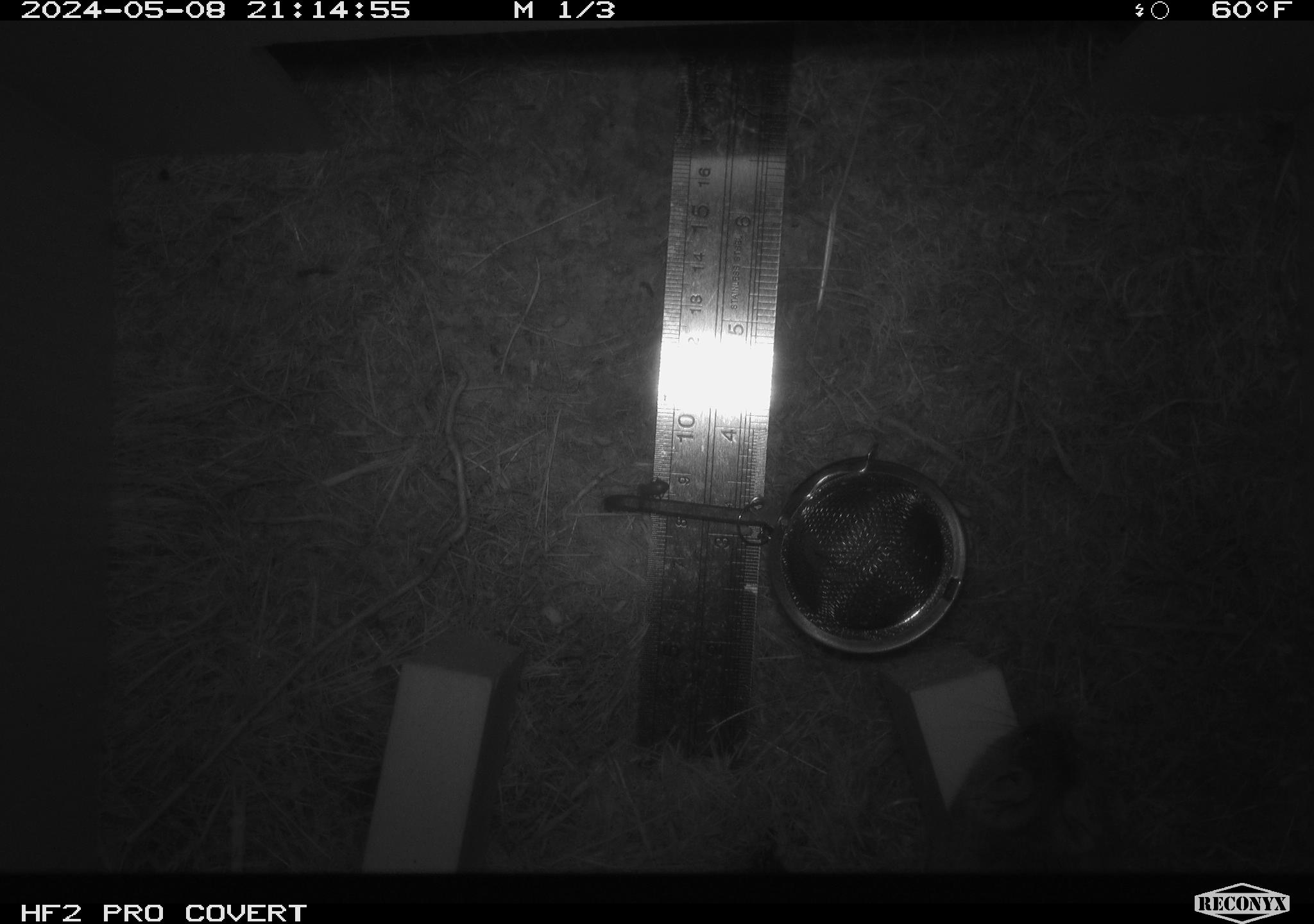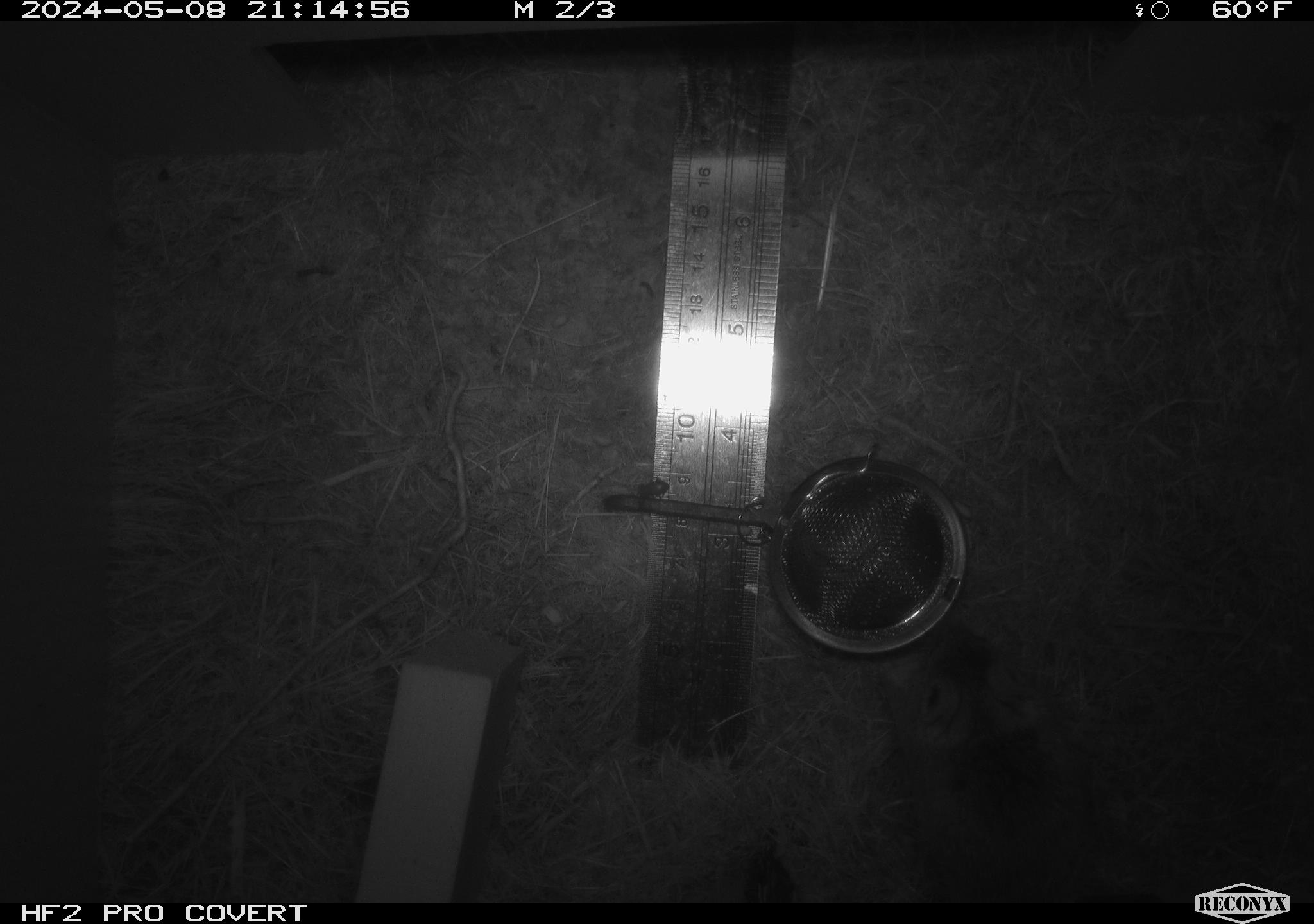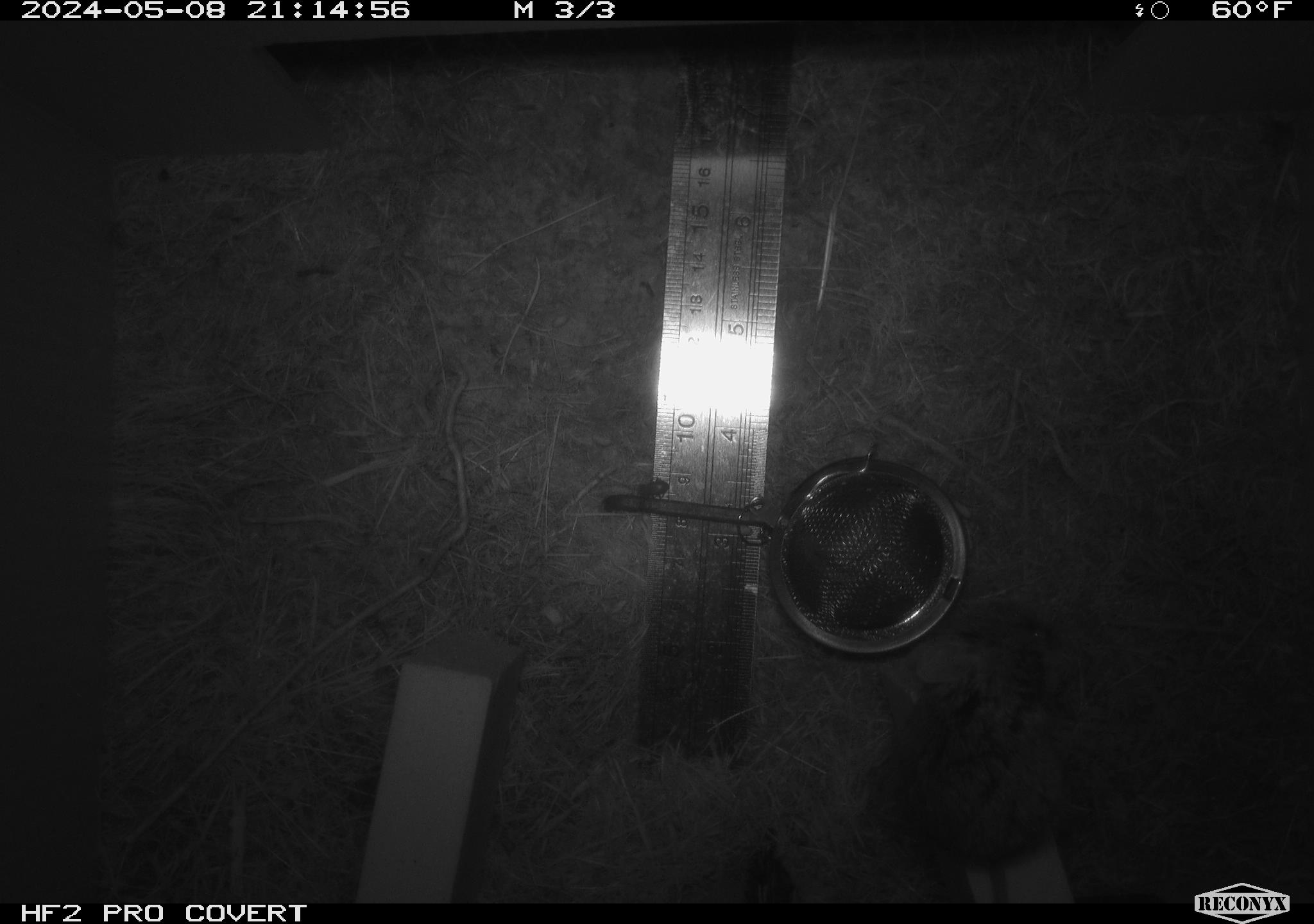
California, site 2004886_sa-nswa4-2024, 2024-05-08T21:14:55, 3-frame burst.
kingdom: Animalia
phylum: Chordata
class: Mammalia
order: Rodentia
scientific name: Rodentia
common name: mouse species